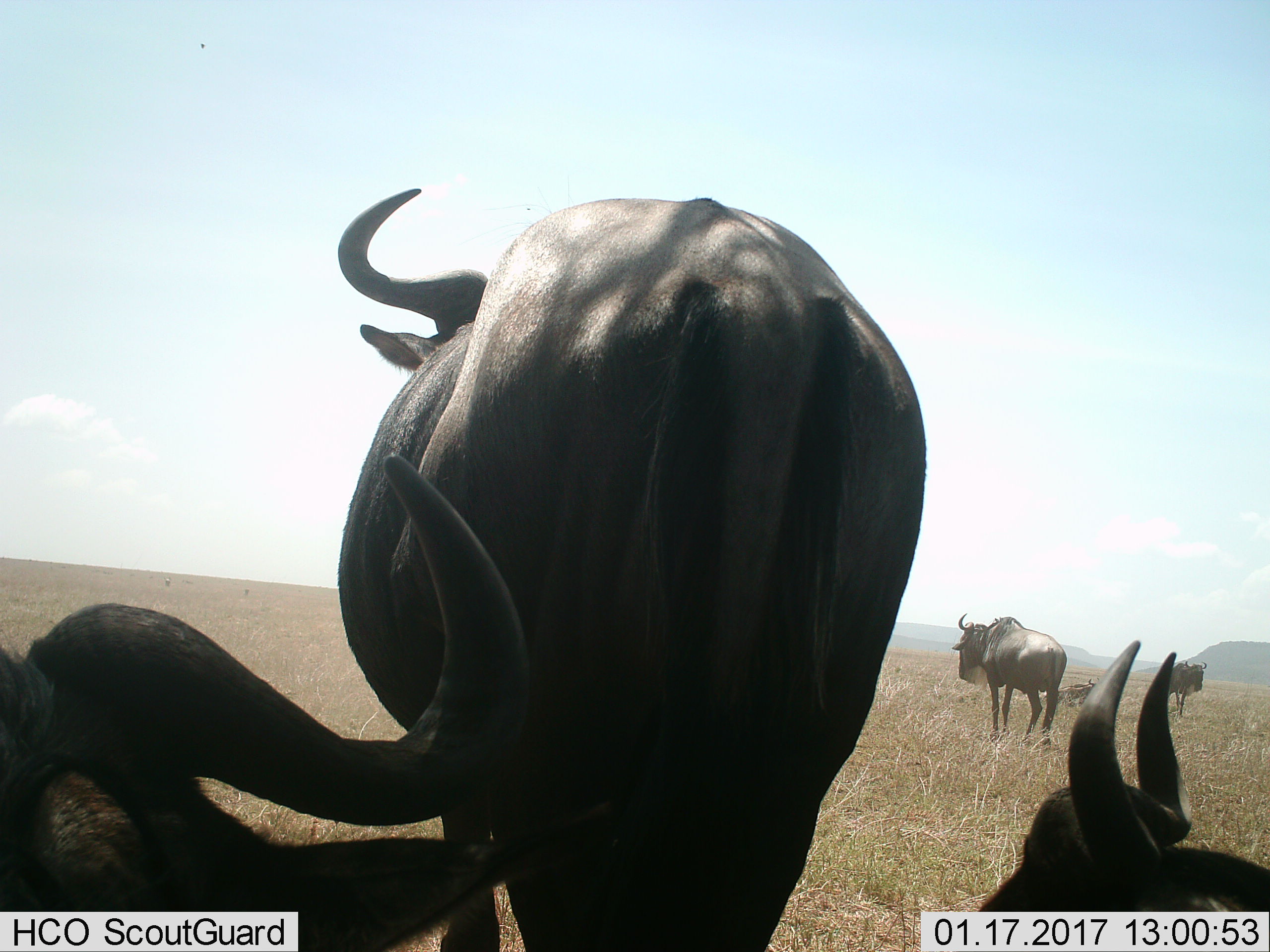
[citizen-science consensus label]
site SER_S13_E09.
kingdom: Animalia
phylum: Chordata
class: Mammalia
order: Artiodactyla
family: Bovidae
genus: Connochaetes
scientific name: Connochaetes taurinus taurinus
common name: blue wildebeest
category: wildebeestblue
Wildebeestblue (blue wildebeest) (Connochaetes taurinus taurinus), count 6. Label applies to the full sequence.